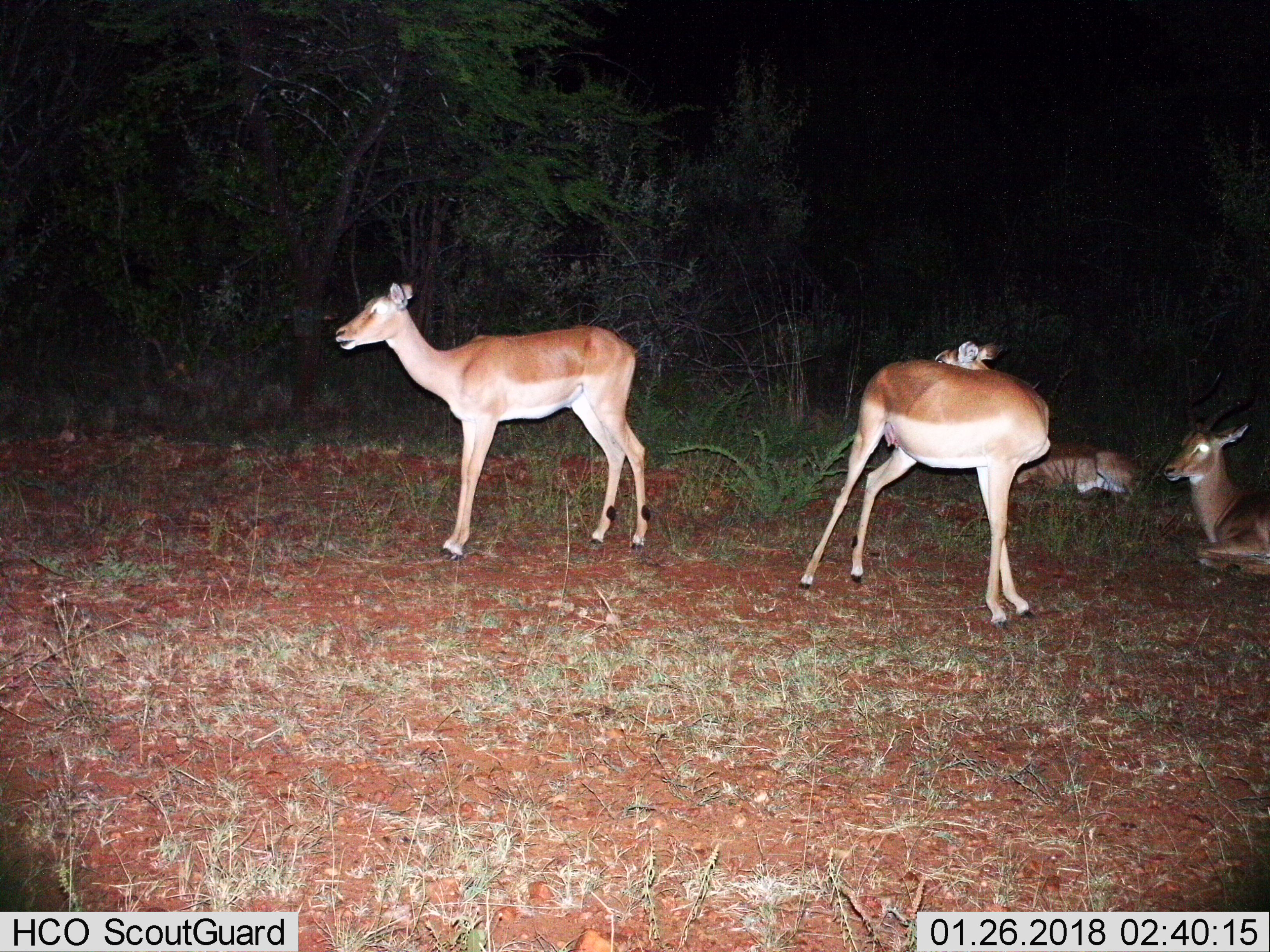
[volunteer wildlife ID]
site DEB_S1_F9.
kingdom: Animalia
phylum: Chordata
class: Mammalia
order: Artiodactyla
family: Bovidae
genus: Aepyceros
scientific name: Aepyceros melampus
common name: impala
Impala (Aepyceros melampus), count 4. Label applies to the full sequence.